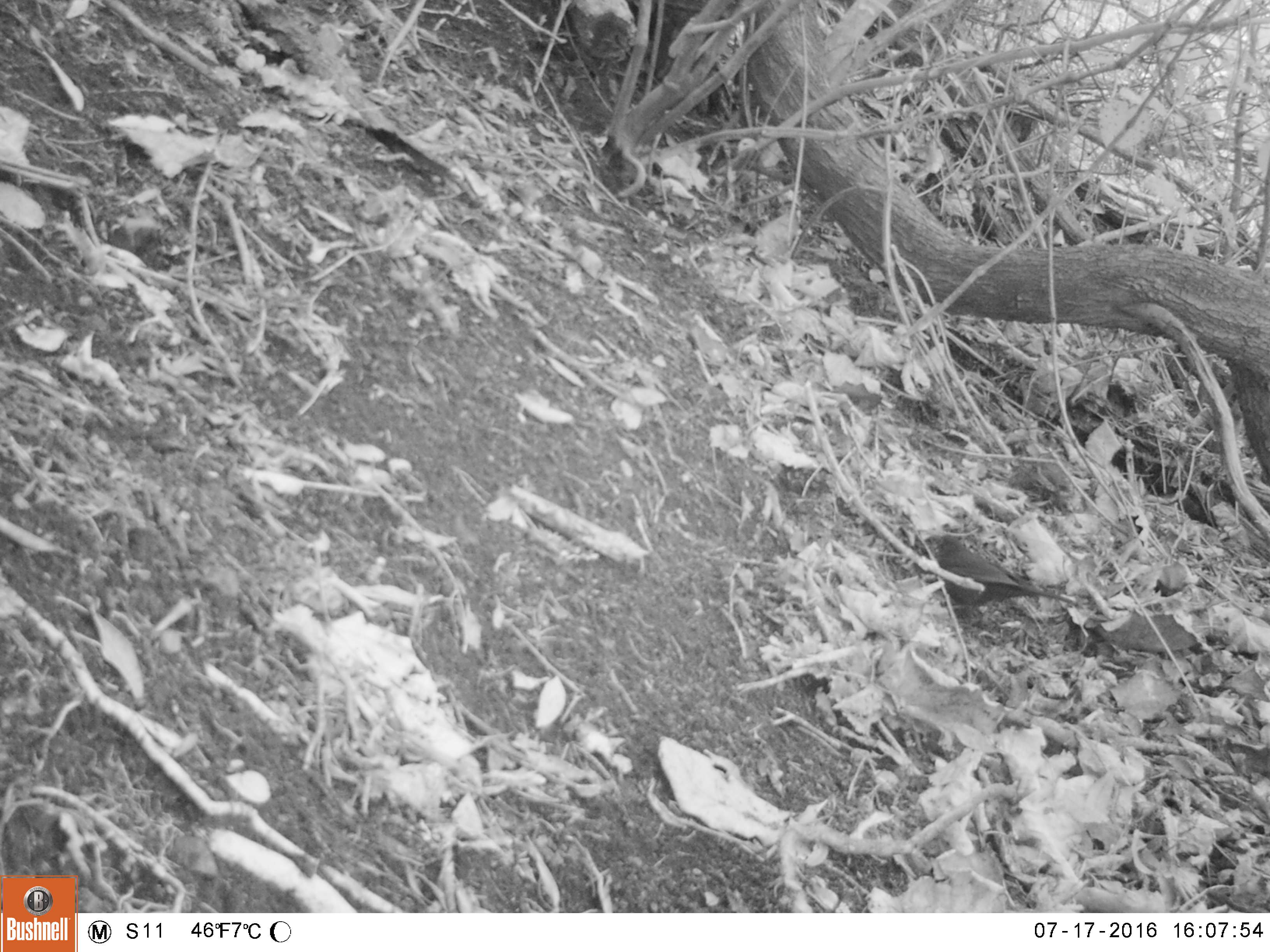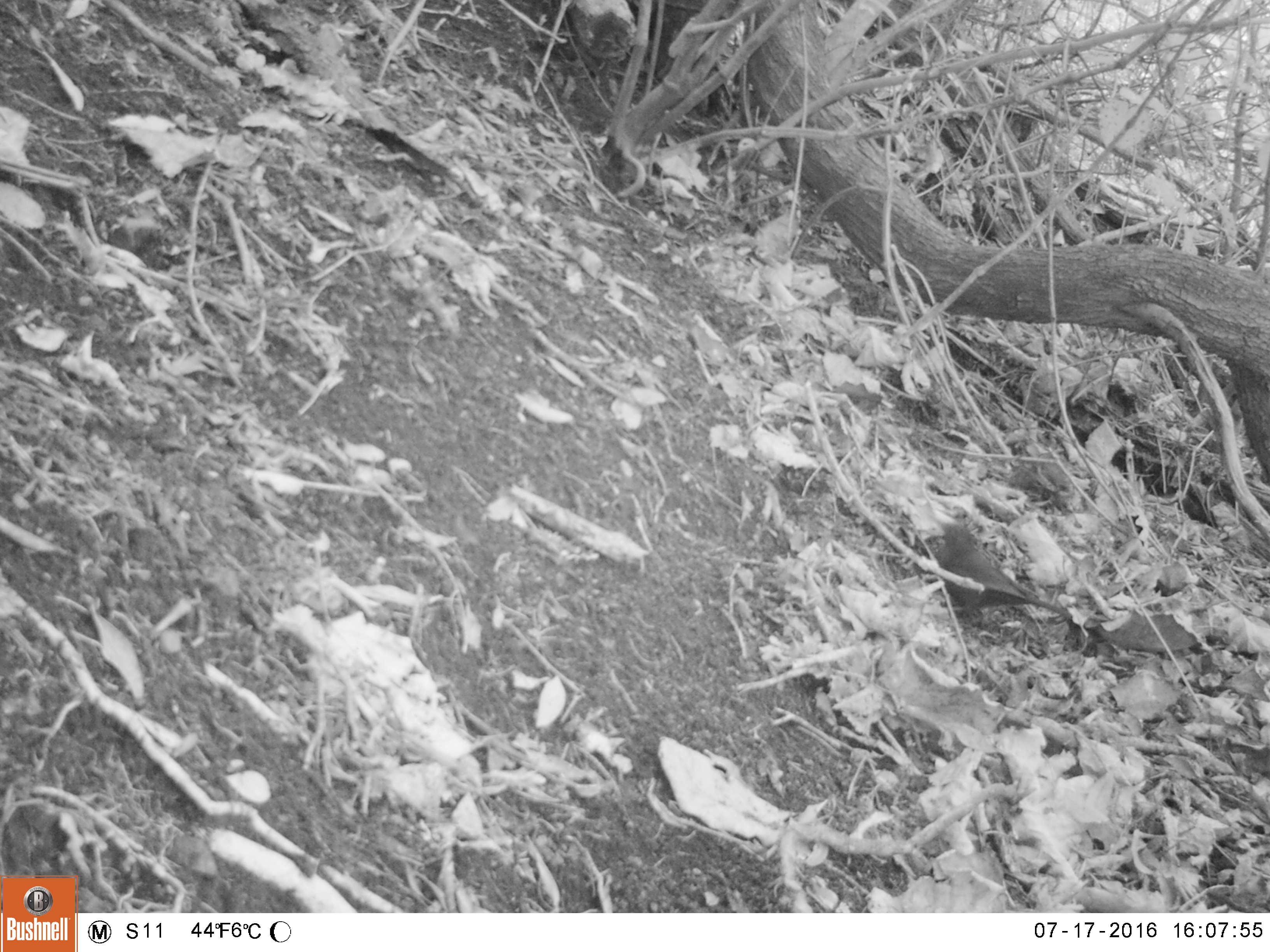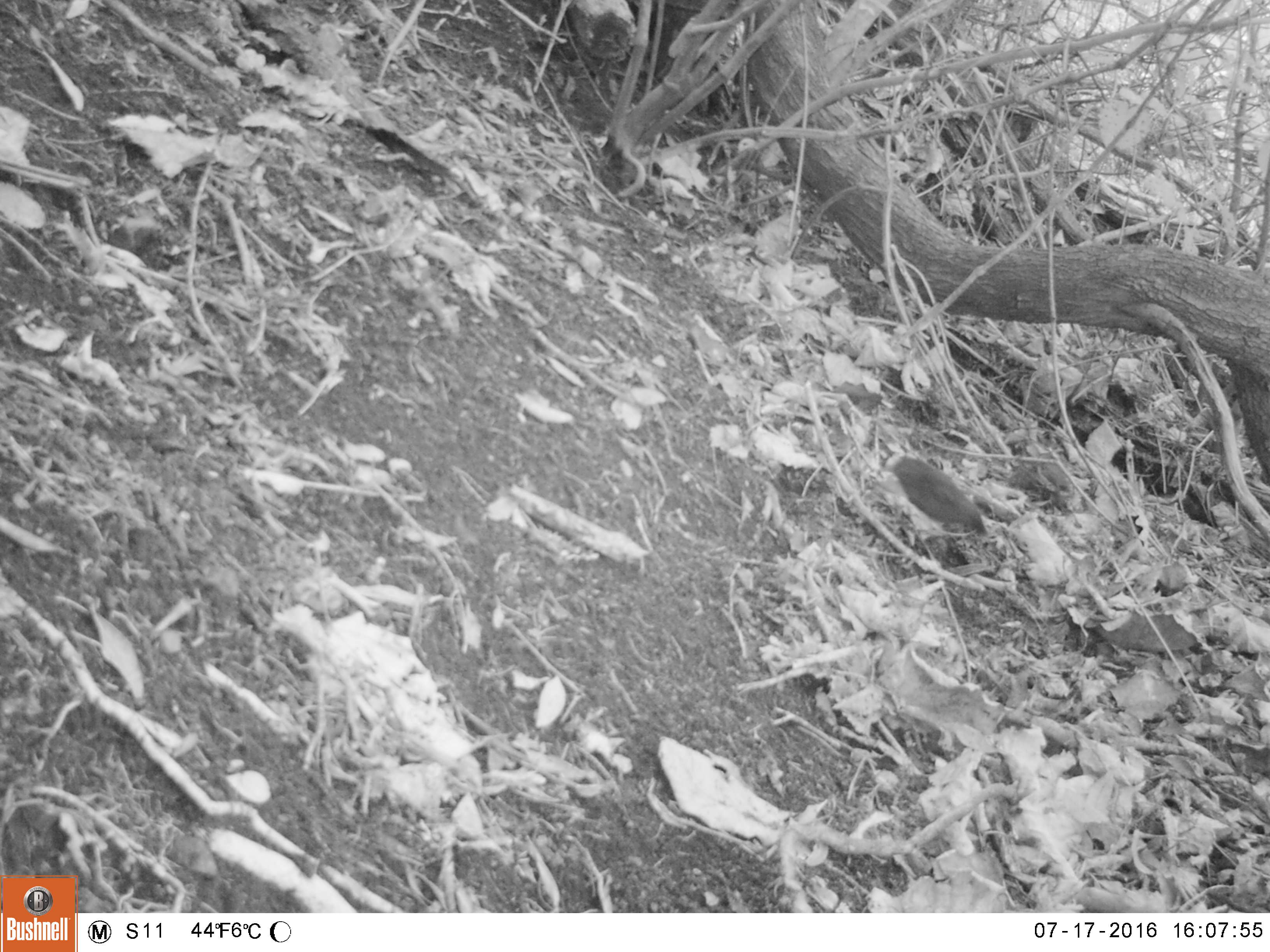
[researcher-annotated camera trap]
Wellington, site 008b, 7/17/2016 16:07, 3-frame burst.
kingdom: Animalia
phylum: Chordata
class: Aves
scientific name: Aves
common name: bird